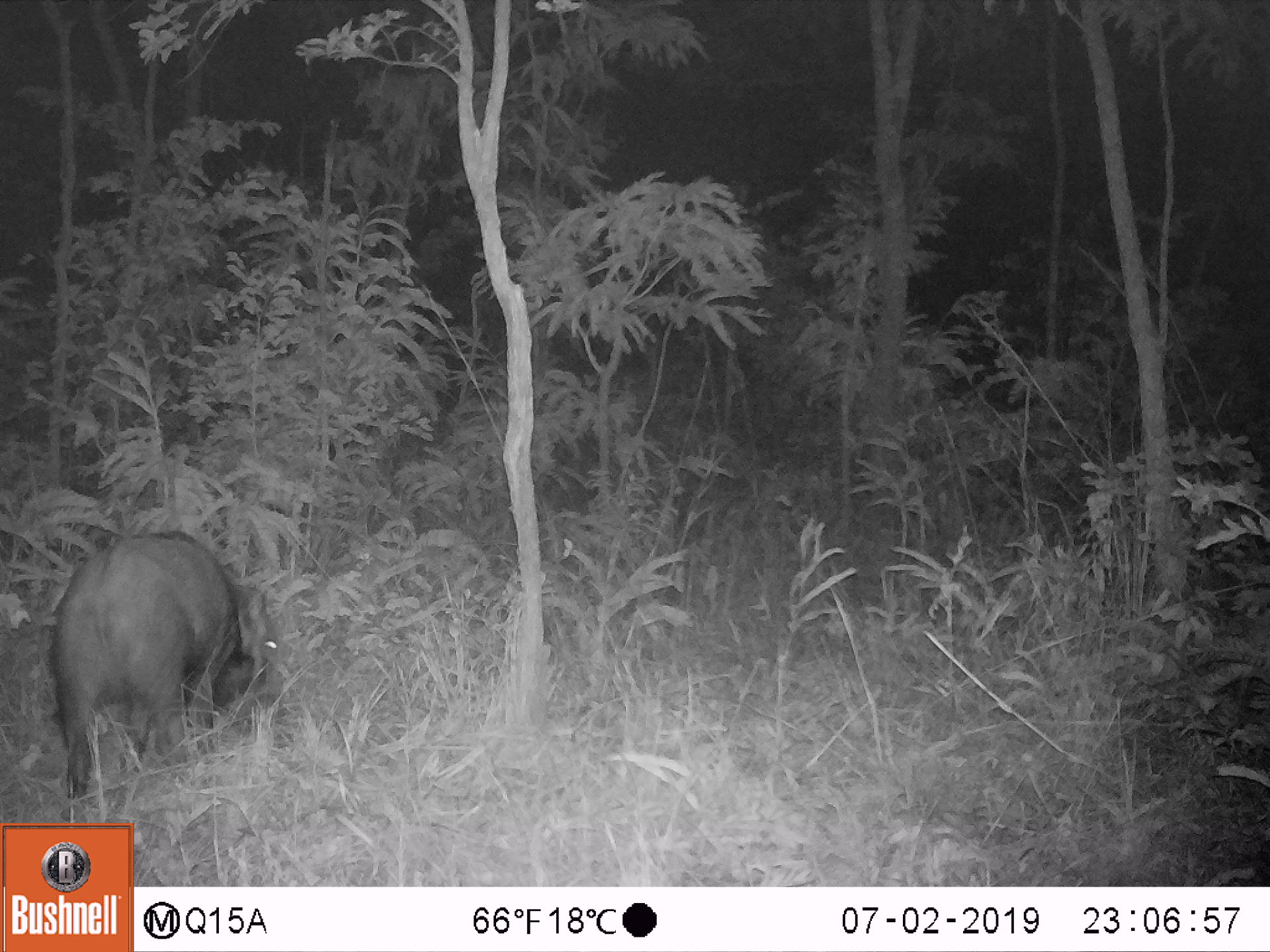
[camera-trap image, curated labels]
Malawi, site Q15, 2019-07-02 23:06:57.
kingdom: Animalia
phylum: Chordata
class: Mammalia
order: Artiodactyla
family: Suidae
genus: Potamochoerus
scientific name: Potamochoerus larvatus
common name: bushpig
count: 1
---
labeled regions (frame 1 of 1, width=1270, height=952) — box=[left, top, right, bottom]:
bushpig: box=[41, 532, 274, 801]